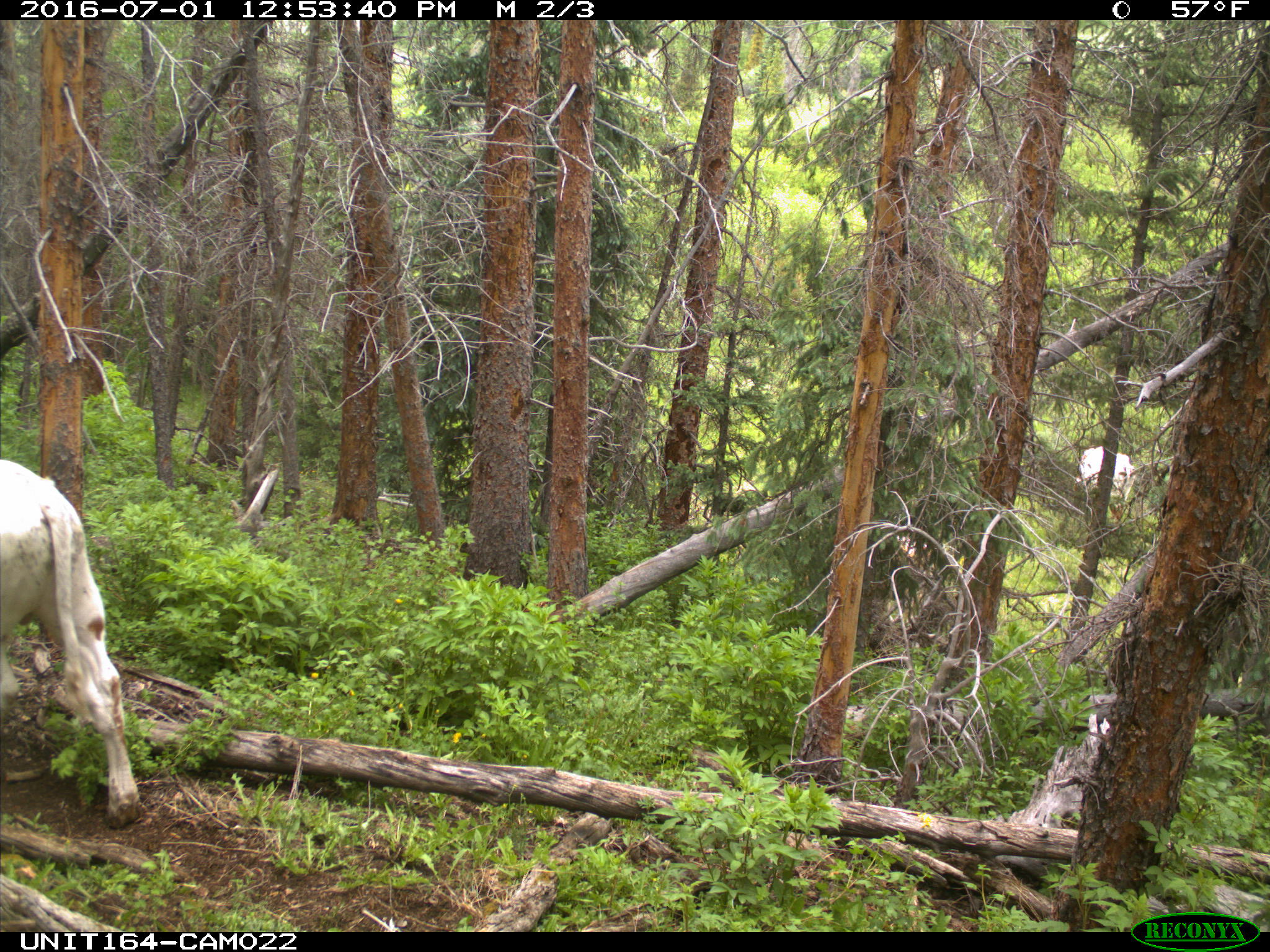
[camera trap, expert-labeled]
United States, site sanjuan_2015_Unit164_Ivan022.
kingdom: Animalia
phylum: Chordata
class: Mammalia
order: Artiodactyla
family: Bovidae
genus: Bos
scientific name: Bos taurus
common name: domestic cow